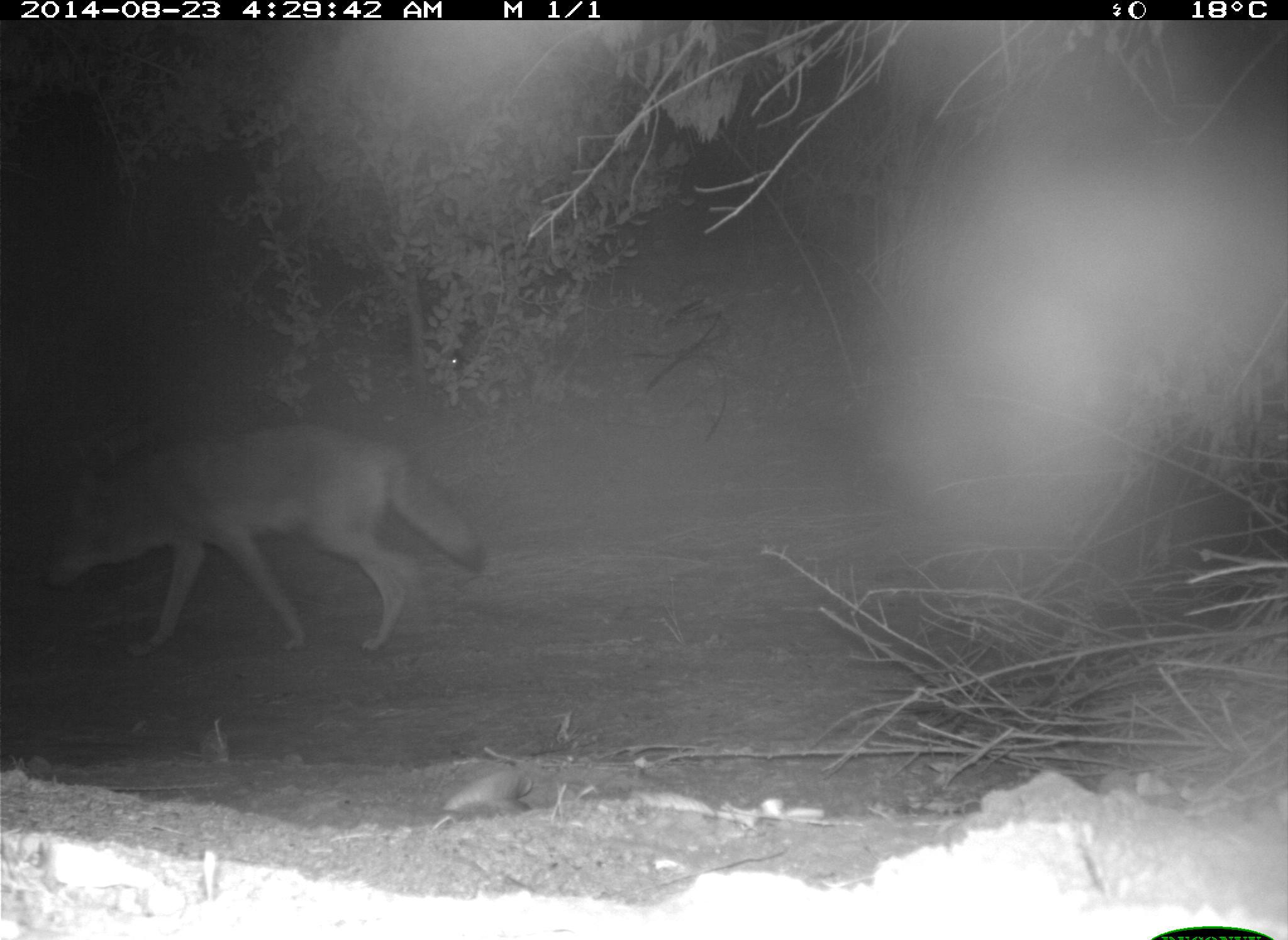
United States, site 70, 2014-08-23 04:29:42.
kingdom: Animalia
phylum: Chordata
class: Mammalia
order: Carnivora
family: Canidae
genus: Canis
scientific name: Canis latrans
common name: coyote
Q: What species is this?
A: Coyote (Canis latrans).